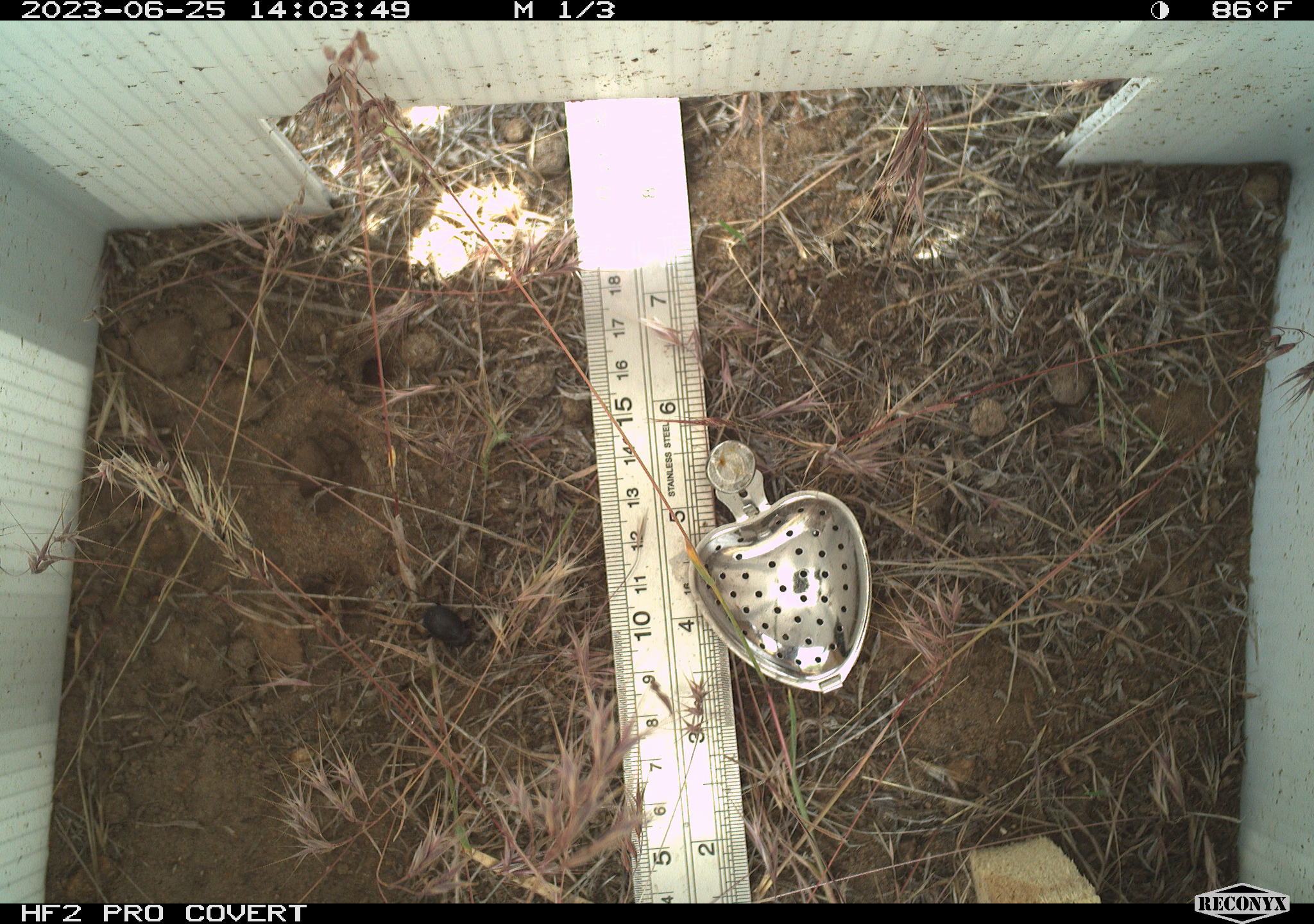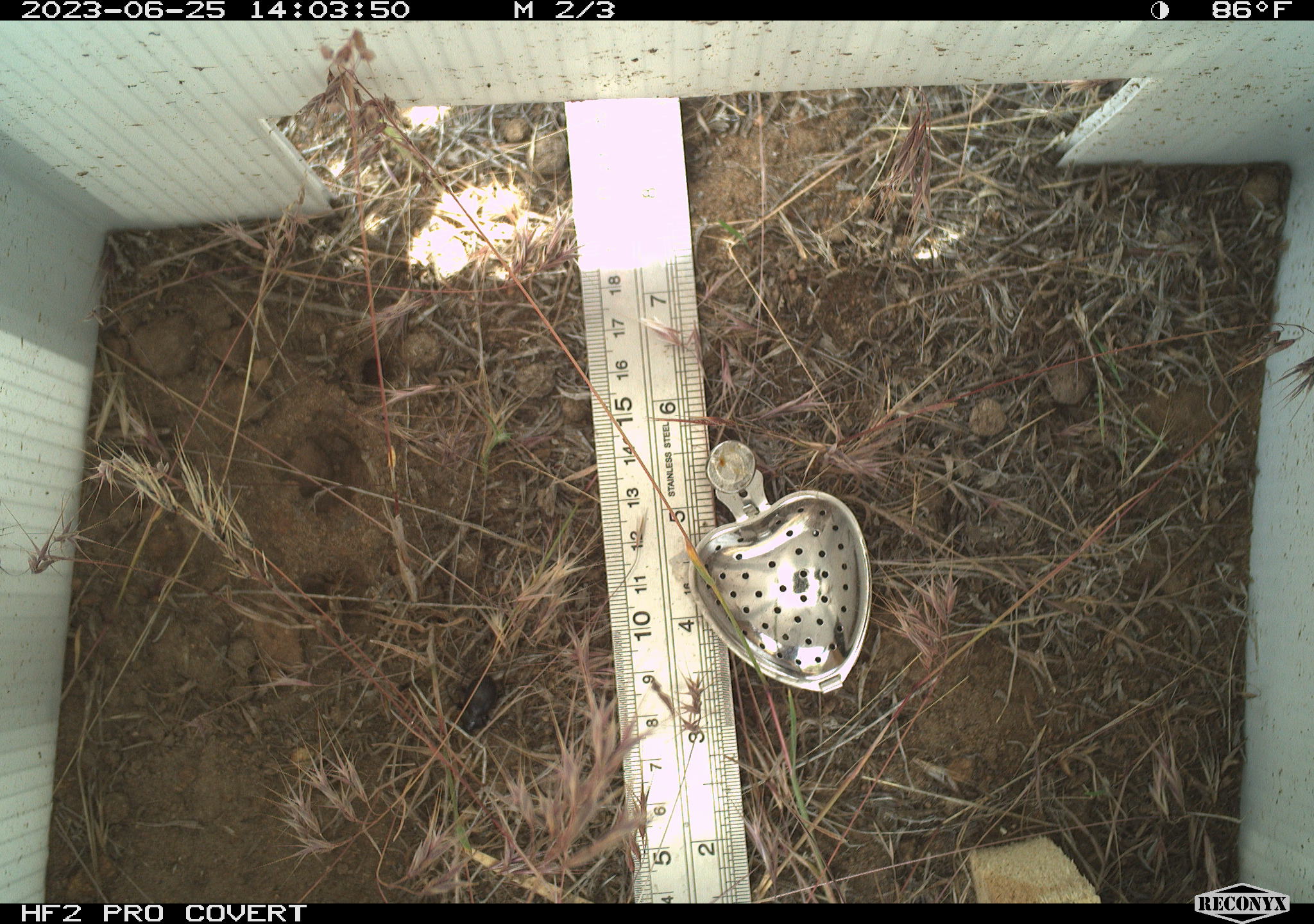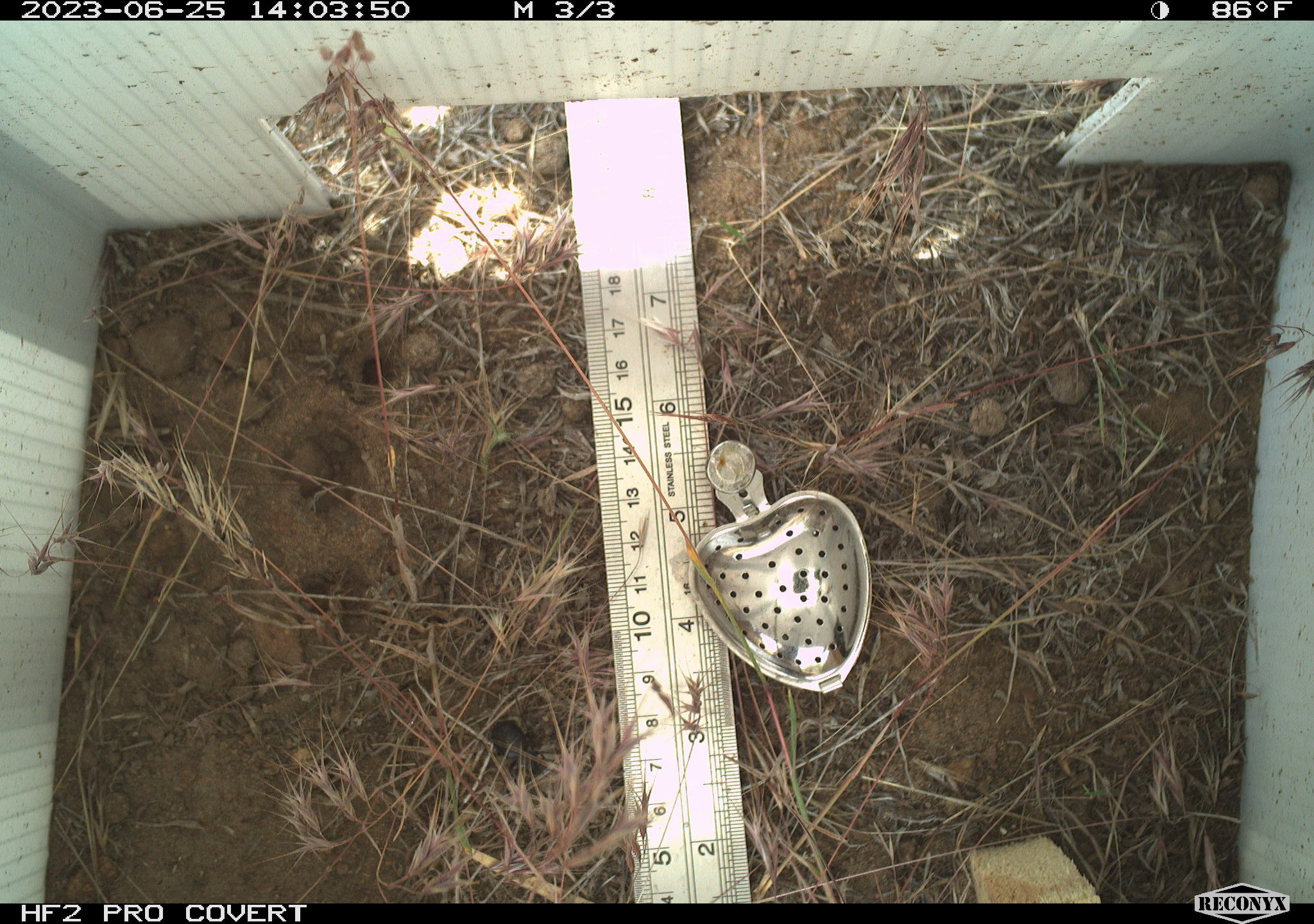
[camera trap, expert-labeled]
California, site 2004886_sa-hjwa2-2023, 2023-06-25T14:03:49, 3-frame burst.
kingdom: Animalia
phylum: Arthropoda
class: Insecta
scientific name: Insecta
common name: insect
Insect (Insecta).